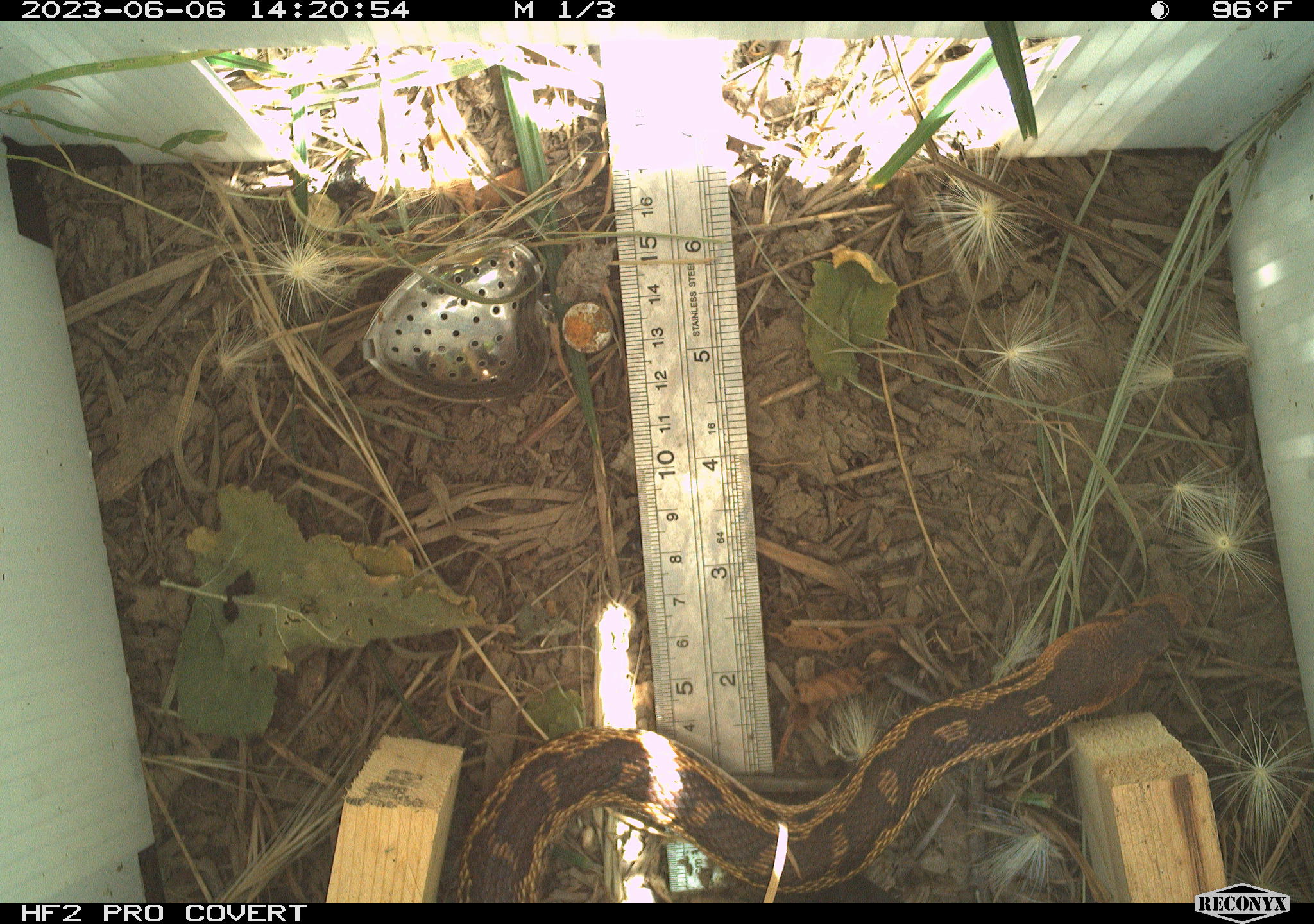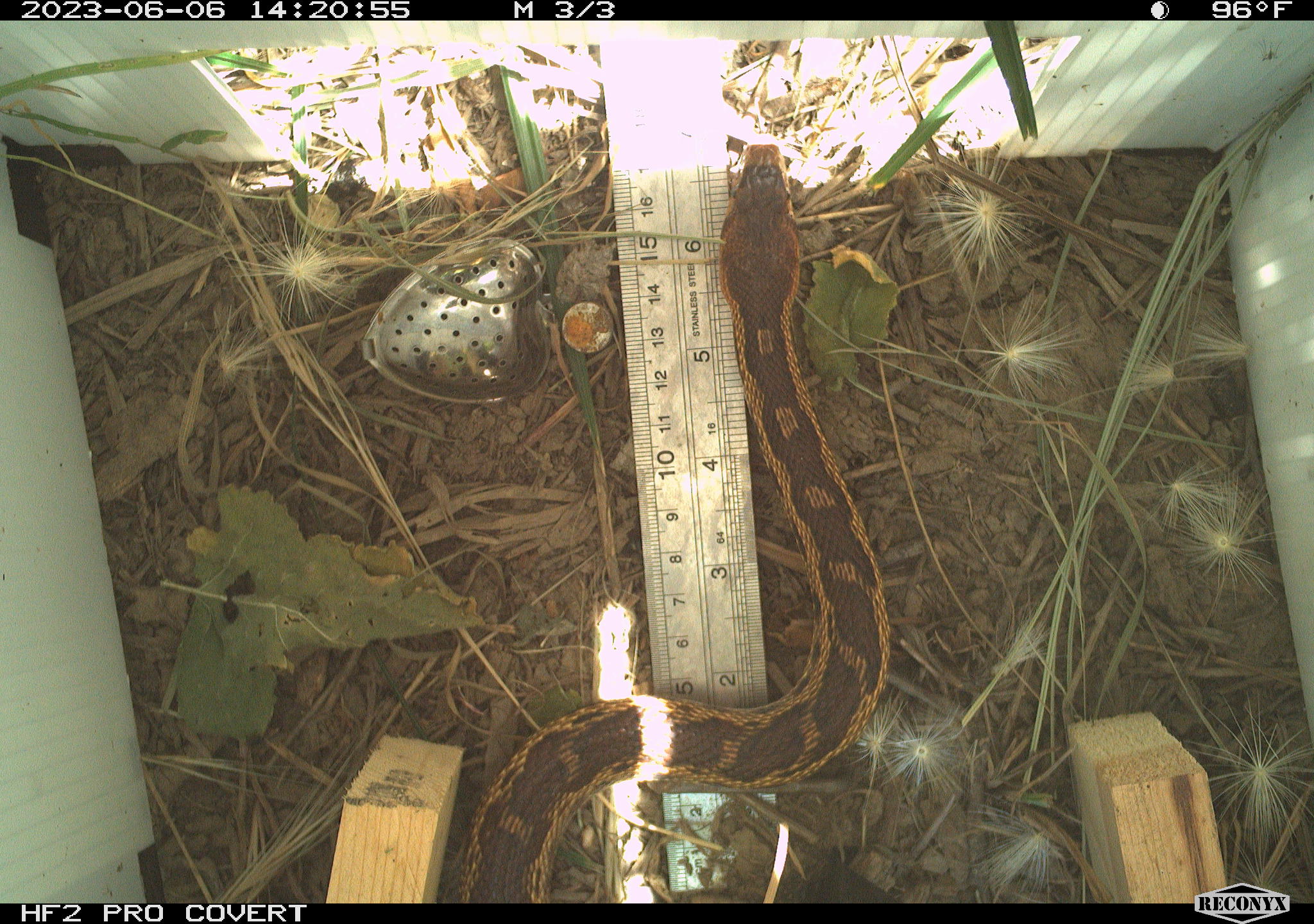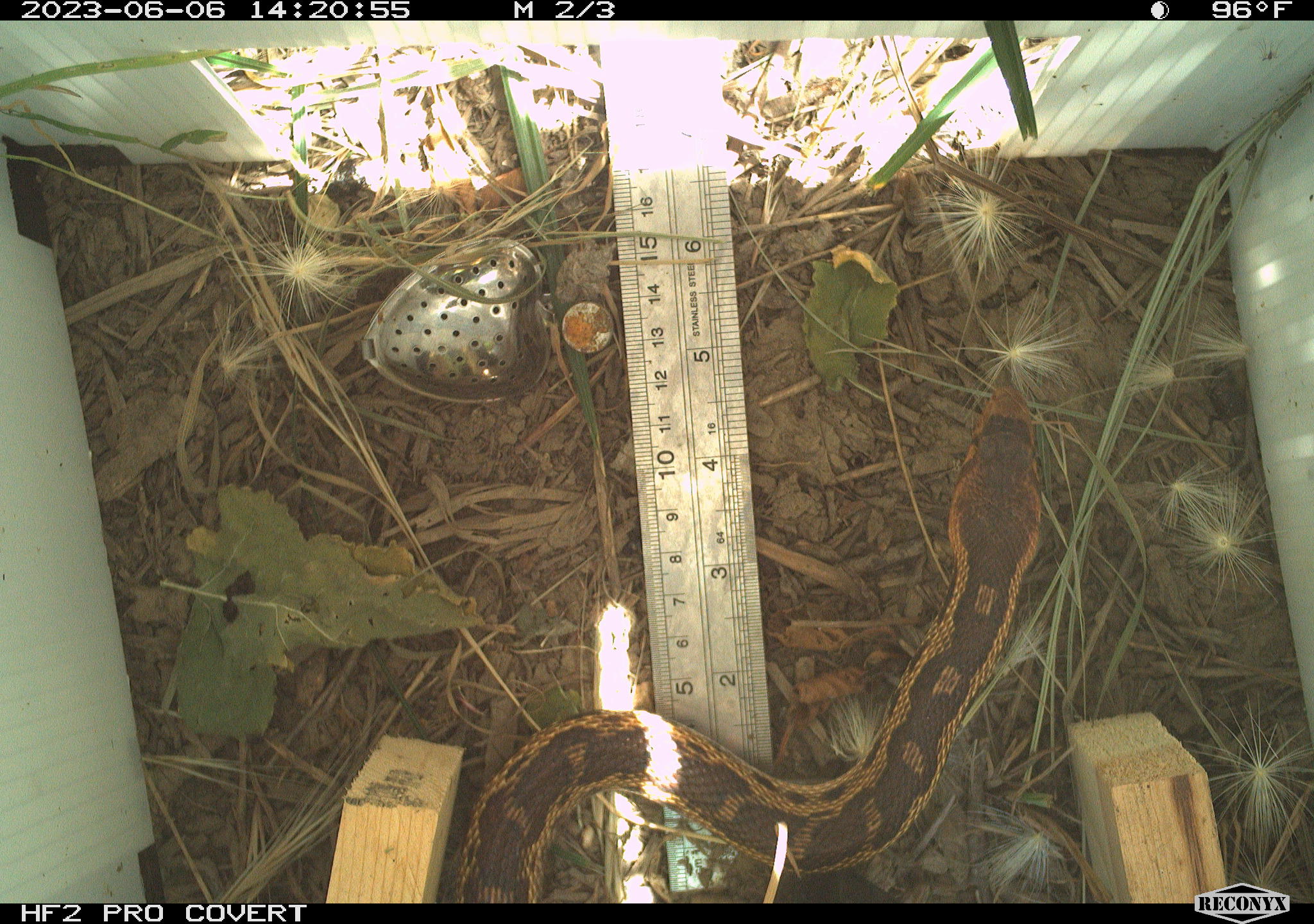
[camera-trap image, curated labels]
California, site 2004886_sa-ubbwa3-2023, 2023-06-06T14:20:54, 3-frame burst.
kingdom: Animalia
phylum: Chordata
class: Reptilia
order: Squamata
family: Colubridae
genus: Pituophis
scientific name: Pituophis catenifer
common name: gophersnake